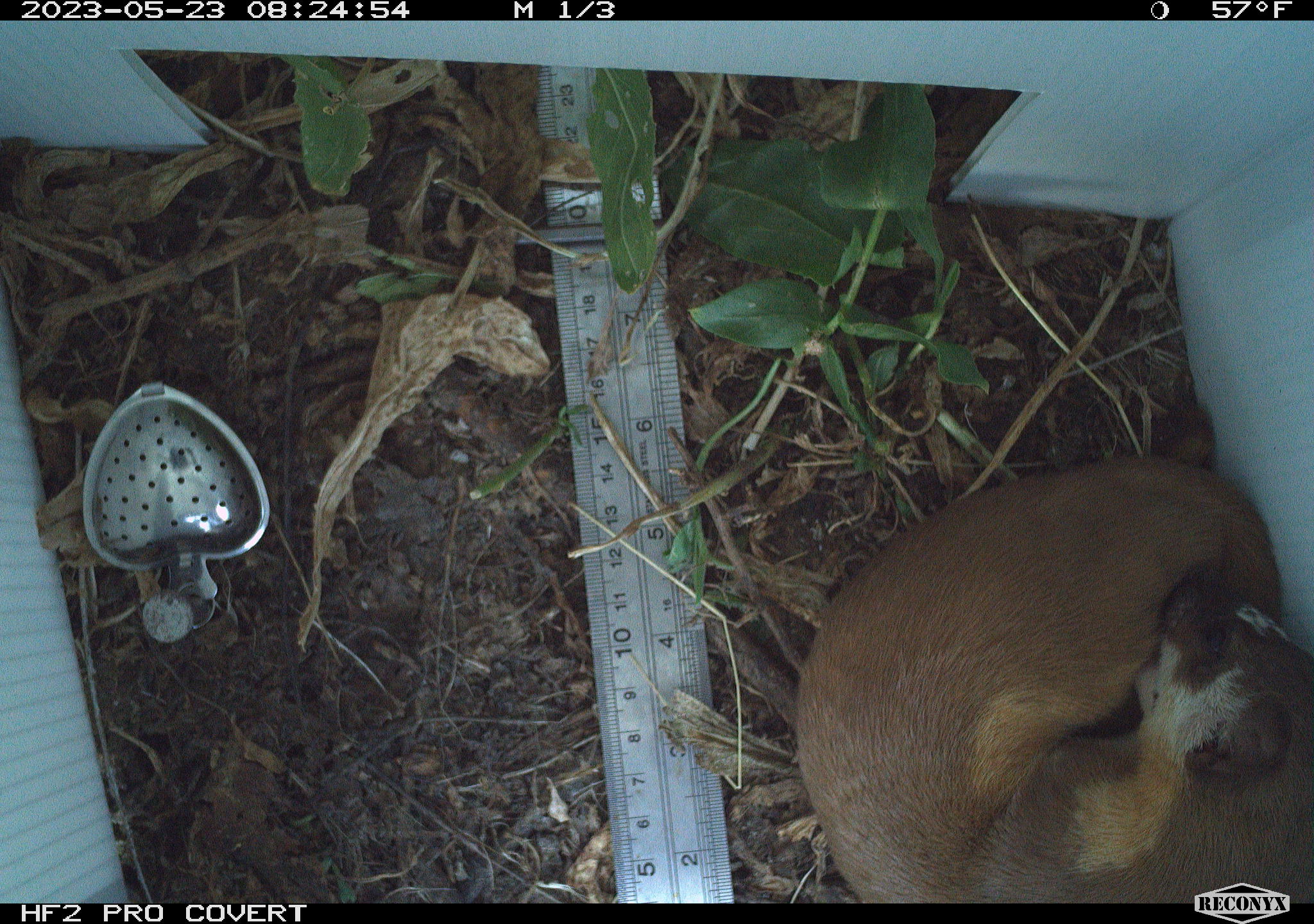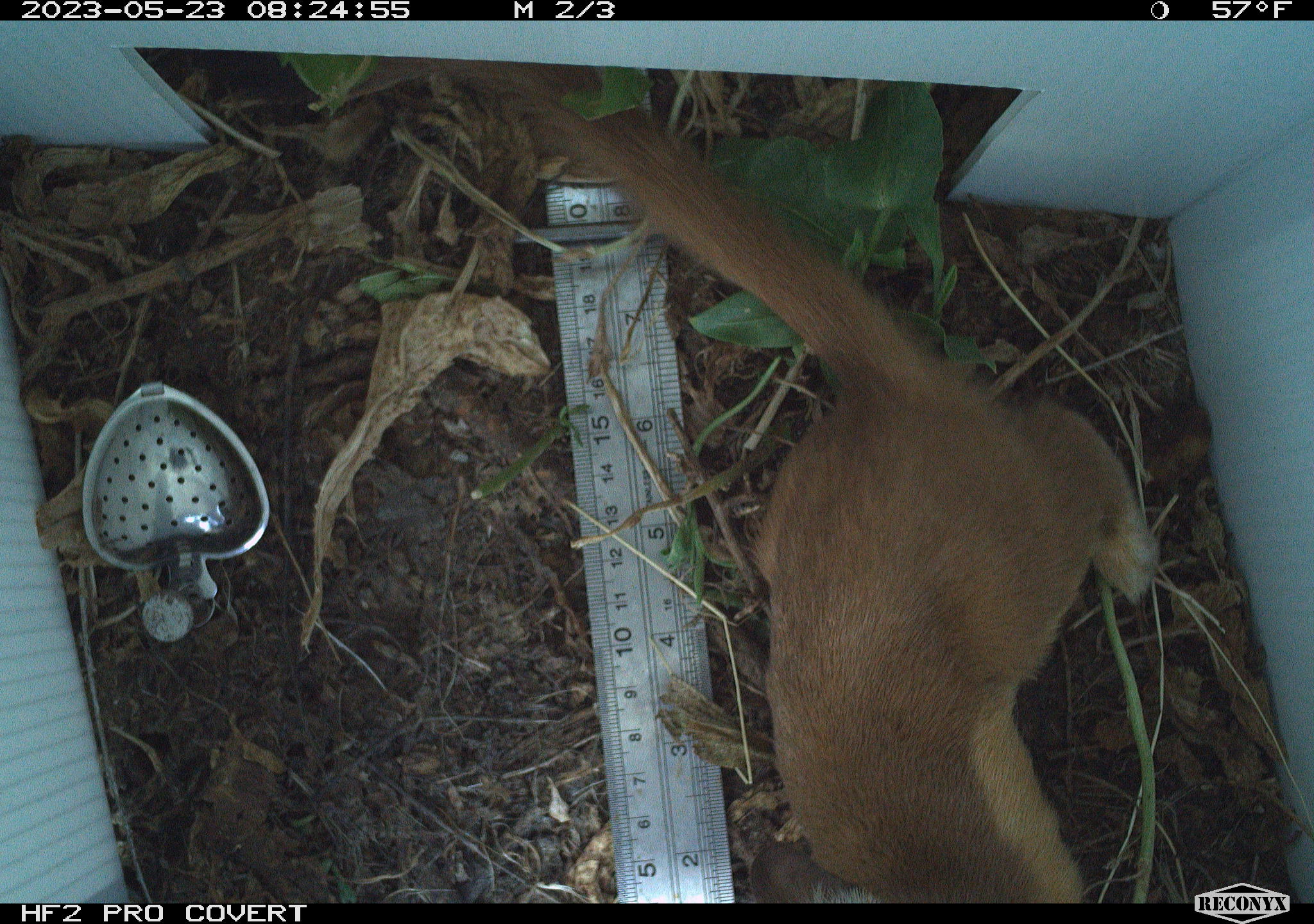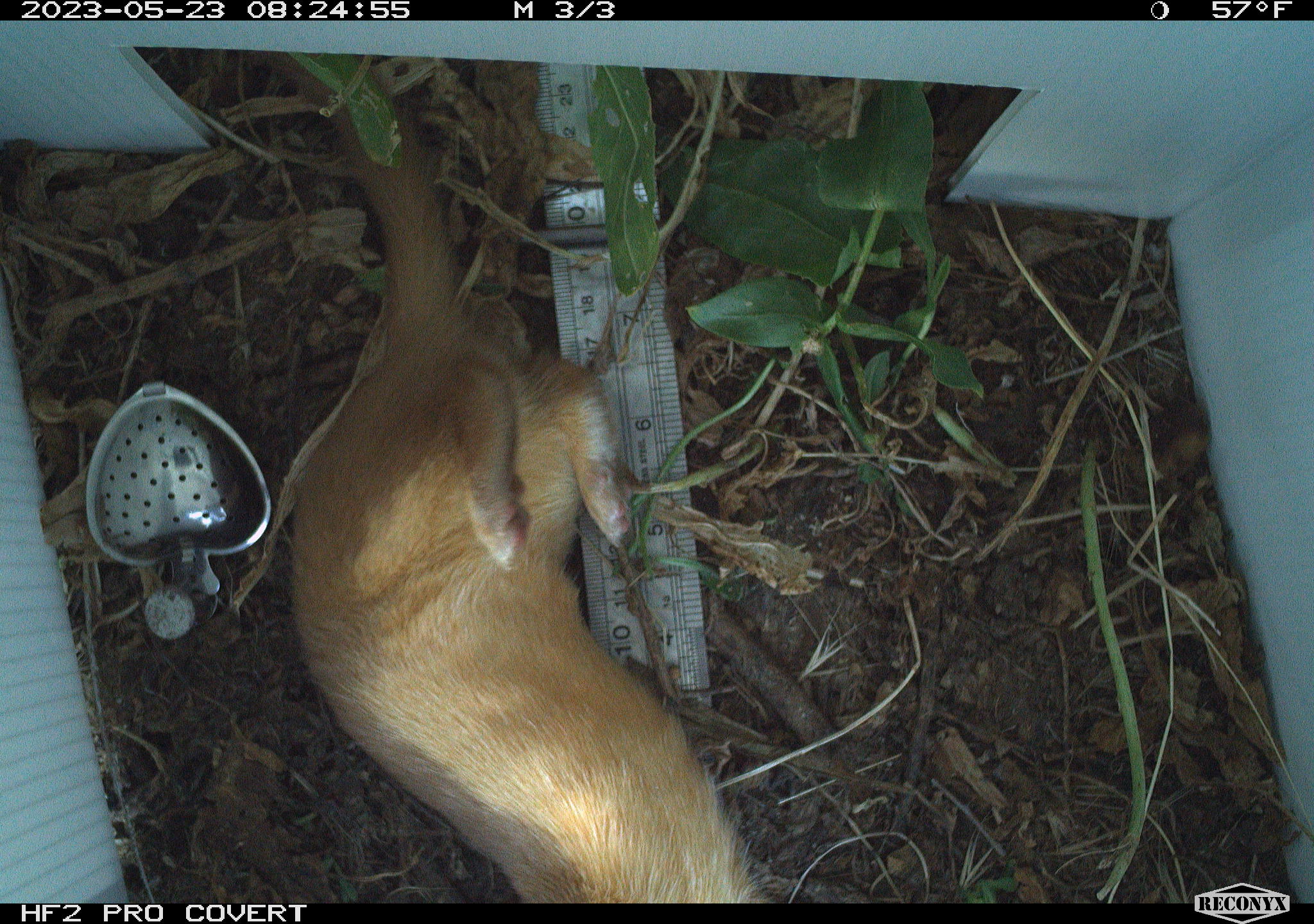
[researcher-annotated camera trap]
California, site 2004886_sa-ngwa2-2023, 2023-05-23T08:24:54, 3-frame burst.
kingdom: Animalia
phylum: Chordata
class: Mammalia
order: Carnivora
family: Mustelidae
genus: Neogale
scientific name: Neogale frenata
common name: long-tailed weasel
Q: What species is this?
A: Long-tailed weasel (Neogale frenata).